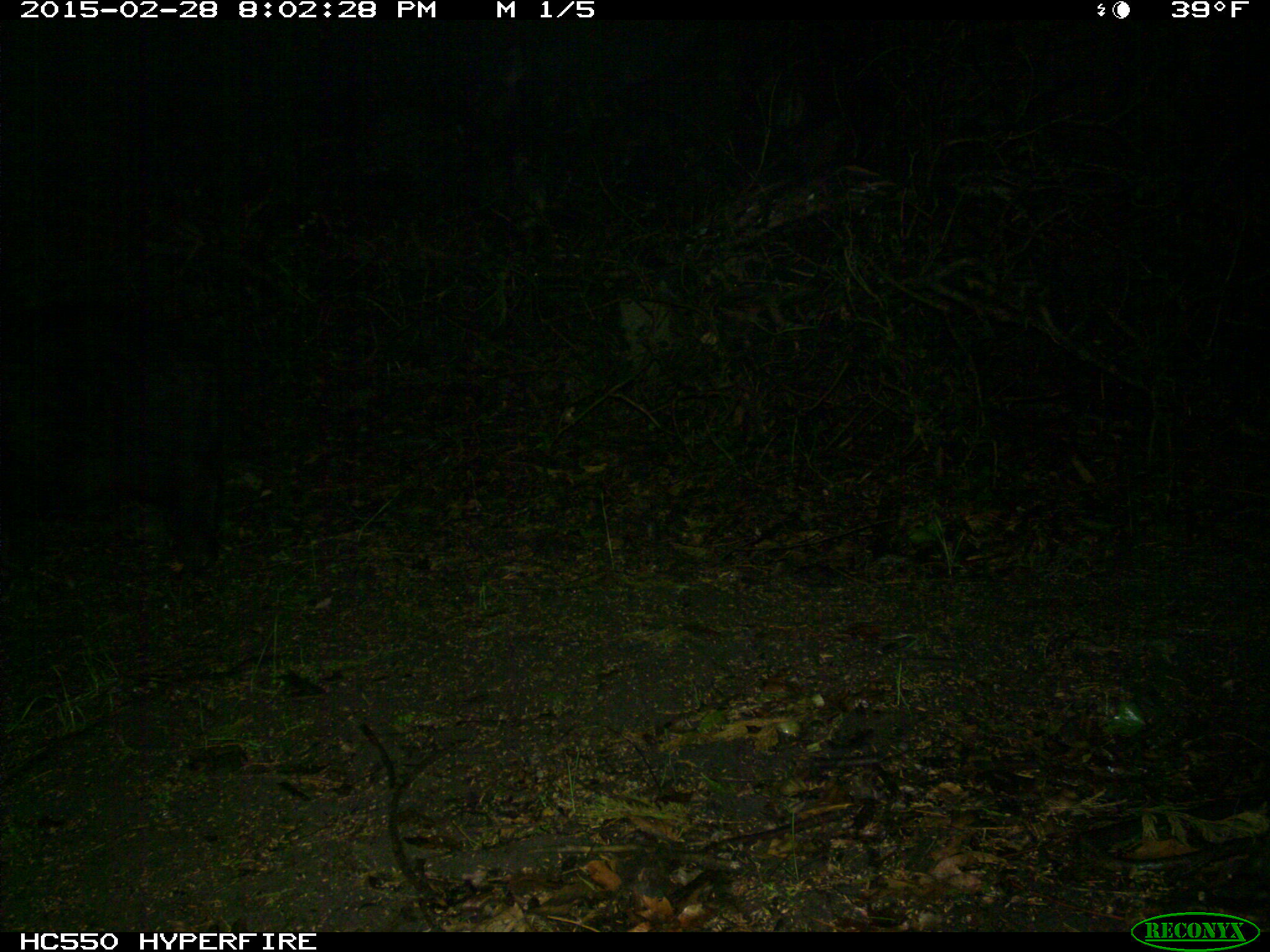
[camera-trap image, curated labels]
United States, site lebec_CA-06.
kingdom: Animalia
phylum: Chordata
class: Mammalia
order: Artiodactyla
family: Suidae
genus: Sus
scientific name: Sus scrofa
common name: wild boar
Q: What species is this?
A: Sus scrofa (wild boar).